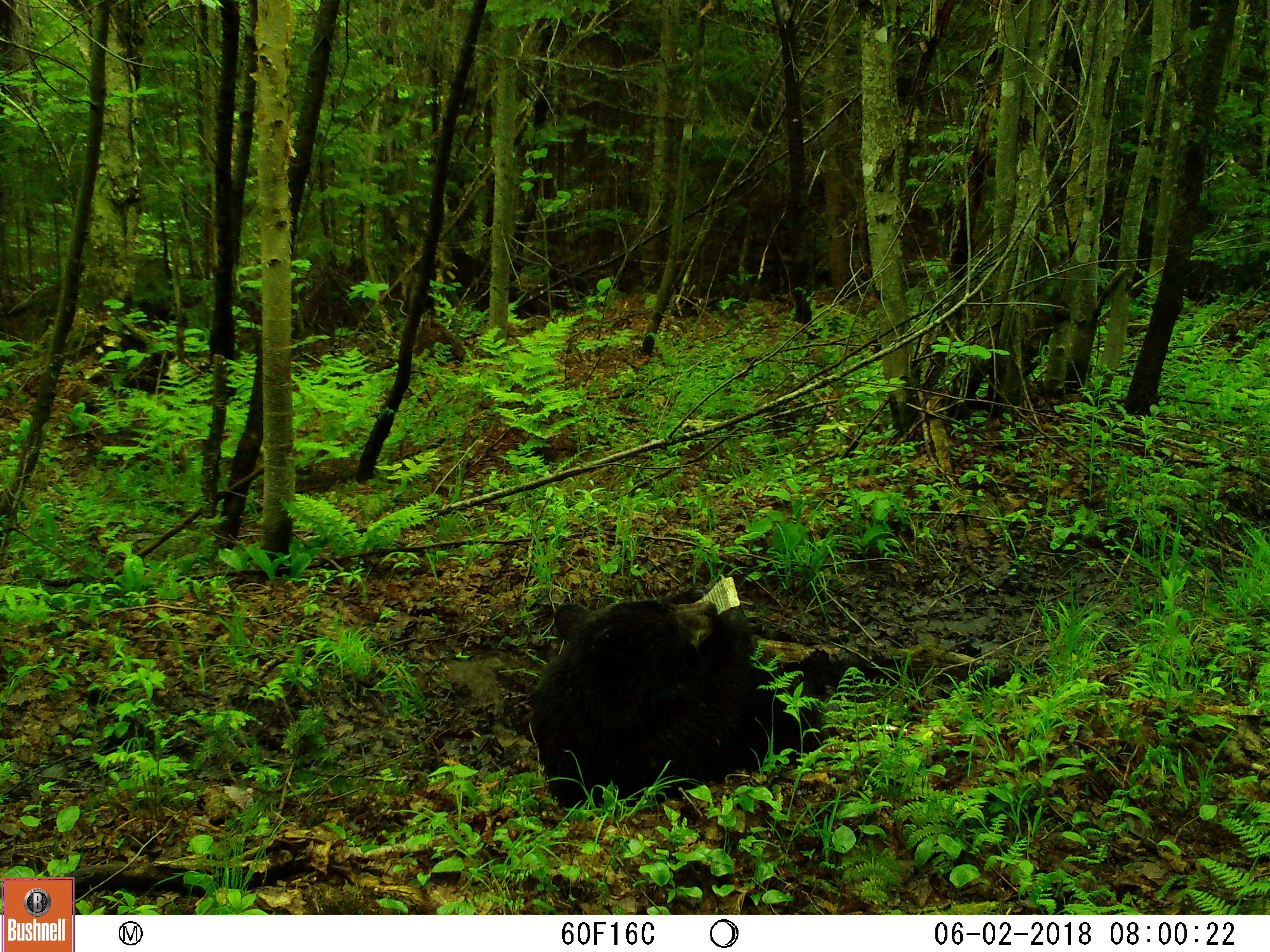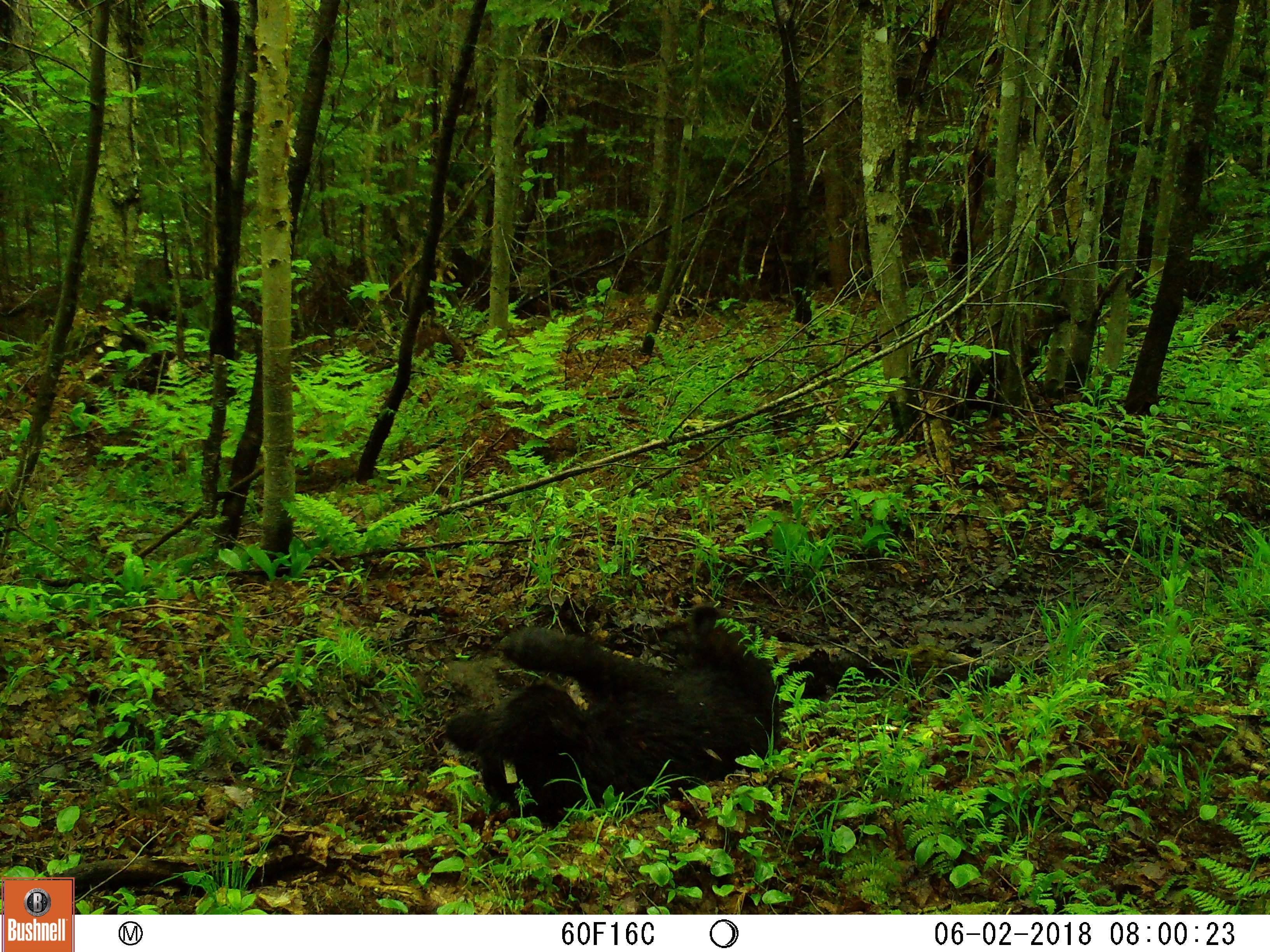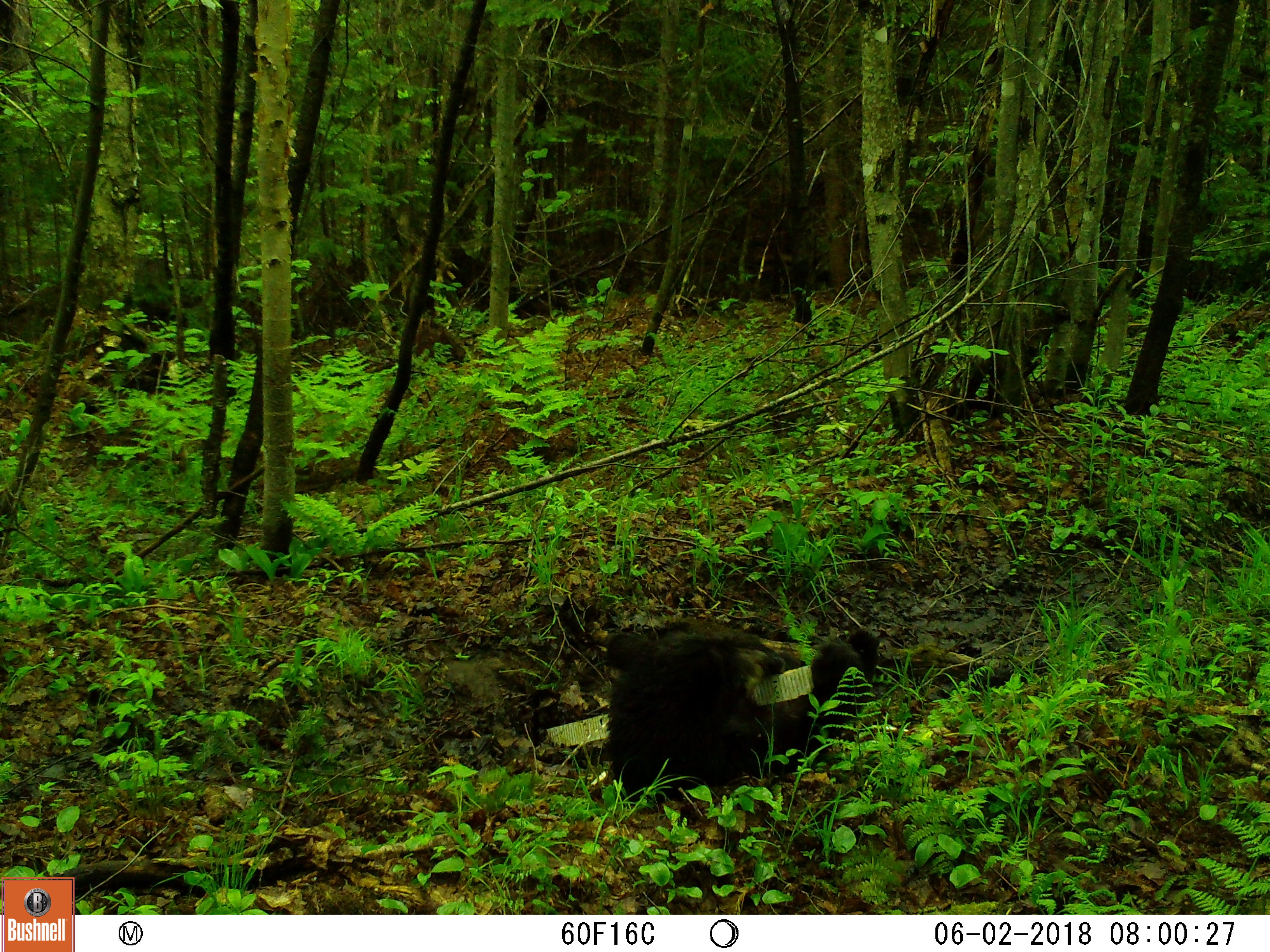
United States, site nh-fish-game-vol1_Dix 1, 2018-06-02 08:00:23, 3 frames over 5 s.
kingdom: Animalia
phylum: Chordata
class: Mammalia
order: Carnivora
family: Ursidae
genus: Ursus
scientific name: Ursus americanus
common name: black bear